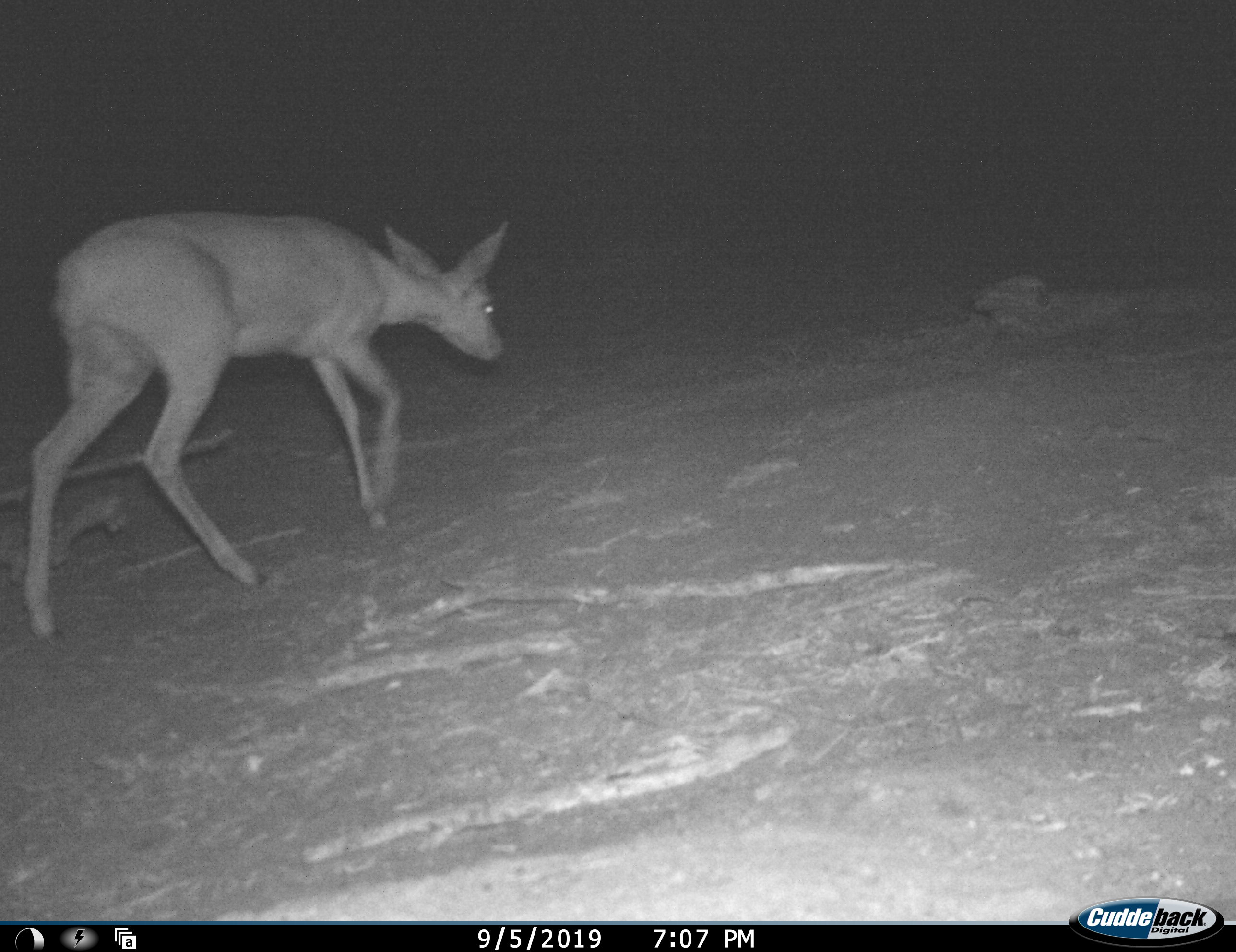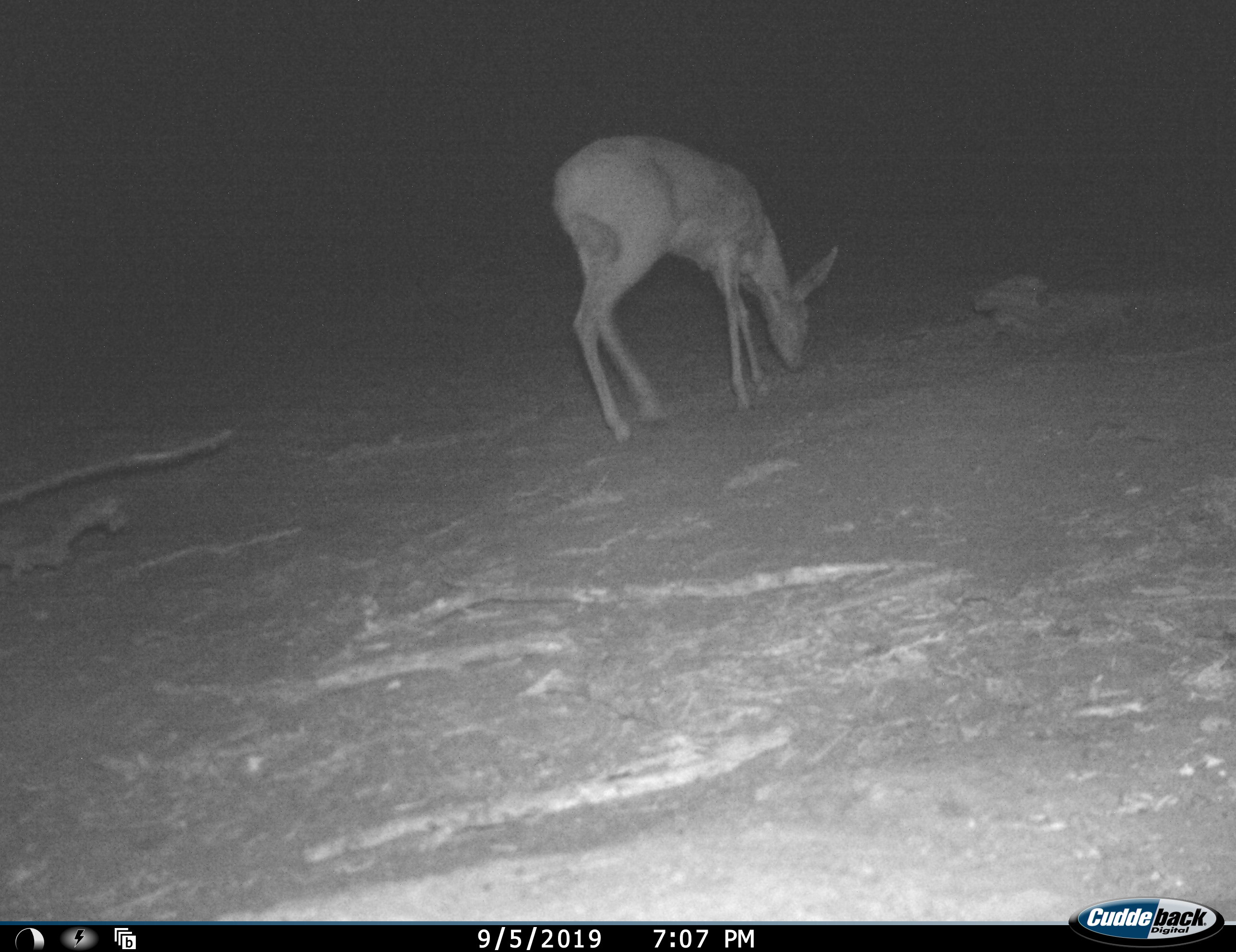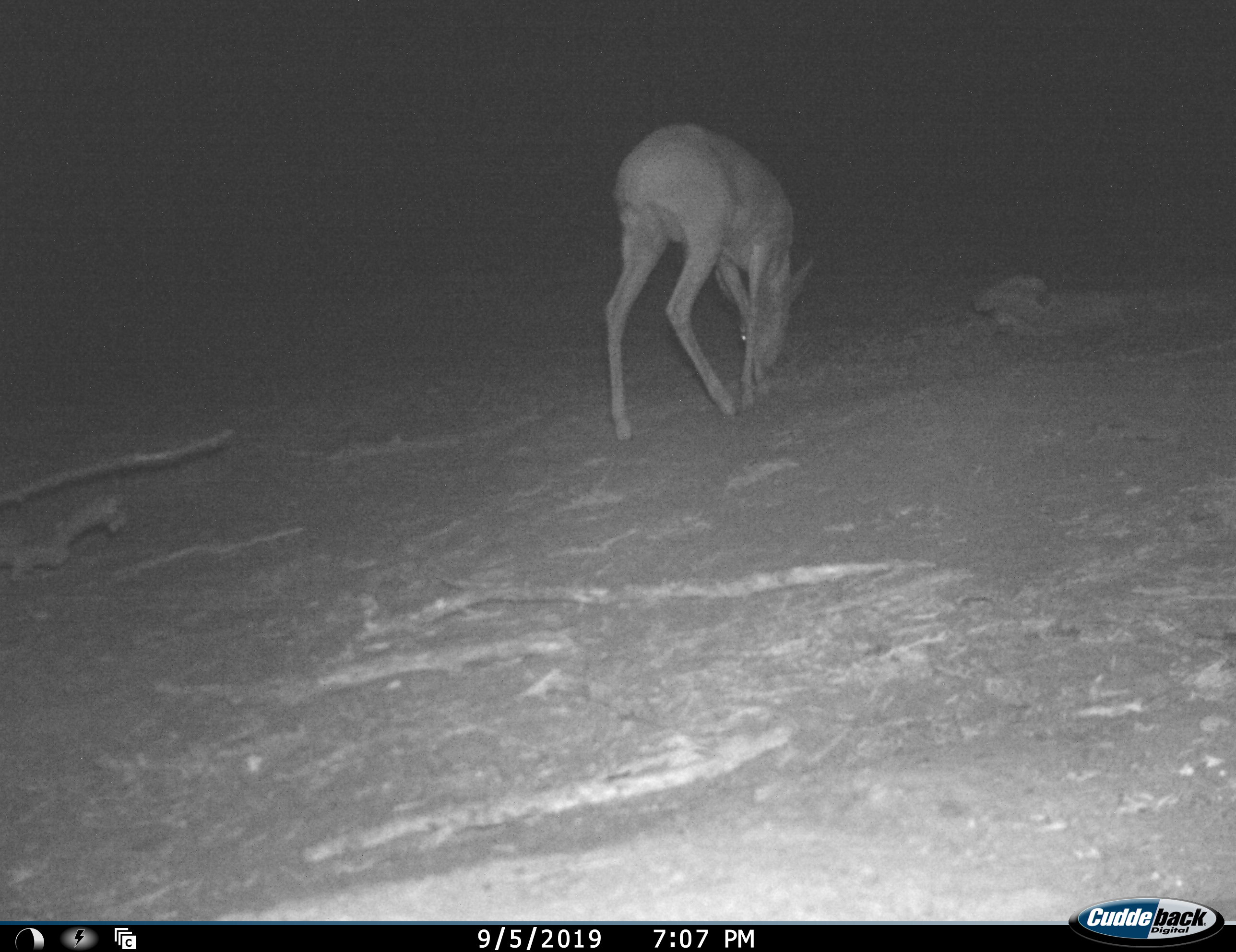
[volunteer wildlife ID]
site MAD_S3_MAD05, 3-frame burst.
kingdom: Animalia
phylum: Chordata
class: Mammalia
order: Artiodactyla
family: Bovidae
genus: Raphicerus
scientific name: Raphicerus campestris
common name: steenbok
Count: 1.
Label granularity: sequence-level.